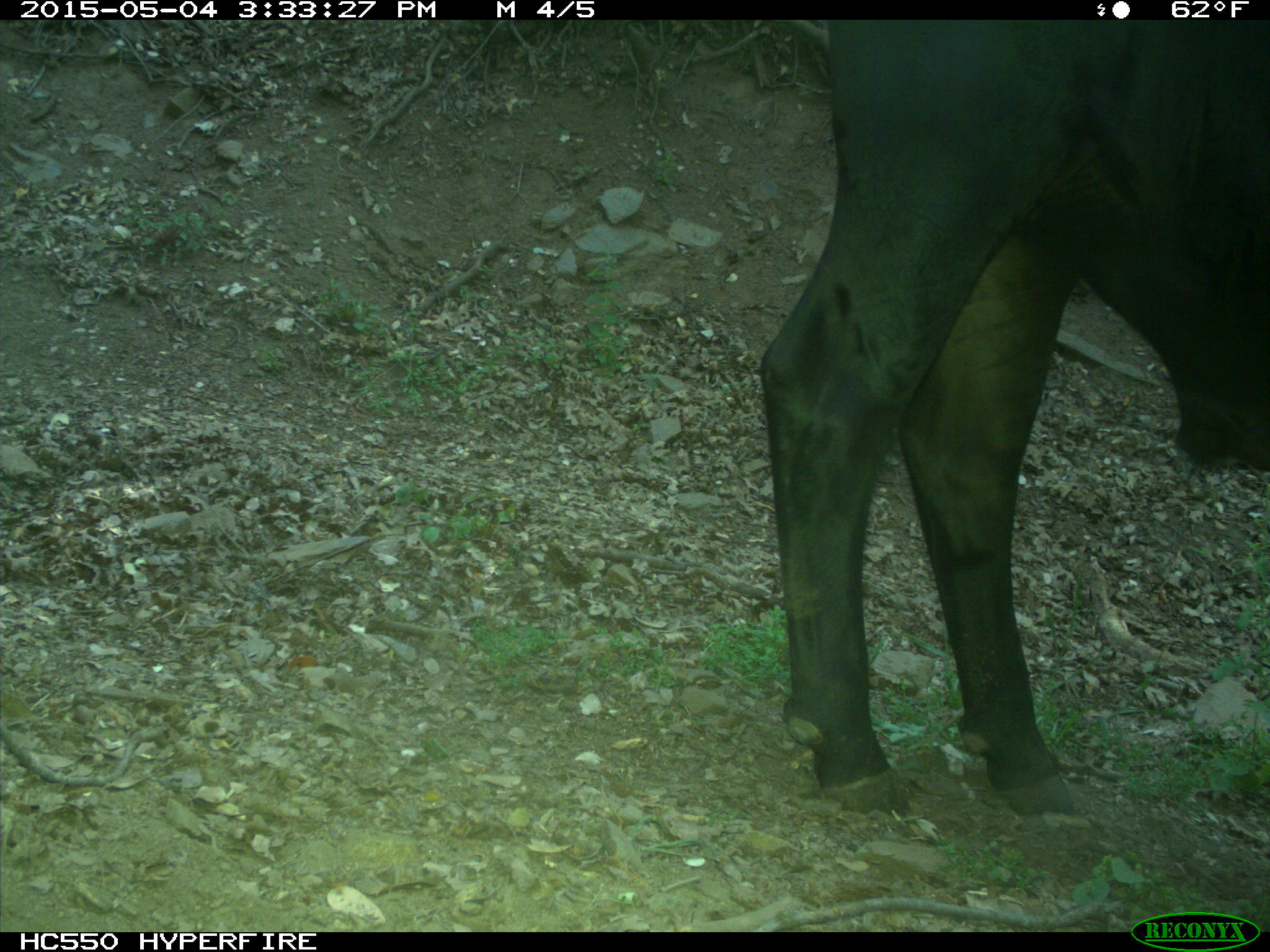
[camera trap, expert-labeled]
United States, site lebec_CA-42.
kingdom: Animalia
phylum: Chordata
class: Mammalia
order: Artiodactyla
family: Bovidae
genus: Bos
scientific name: Bos taurus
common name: domestic cow